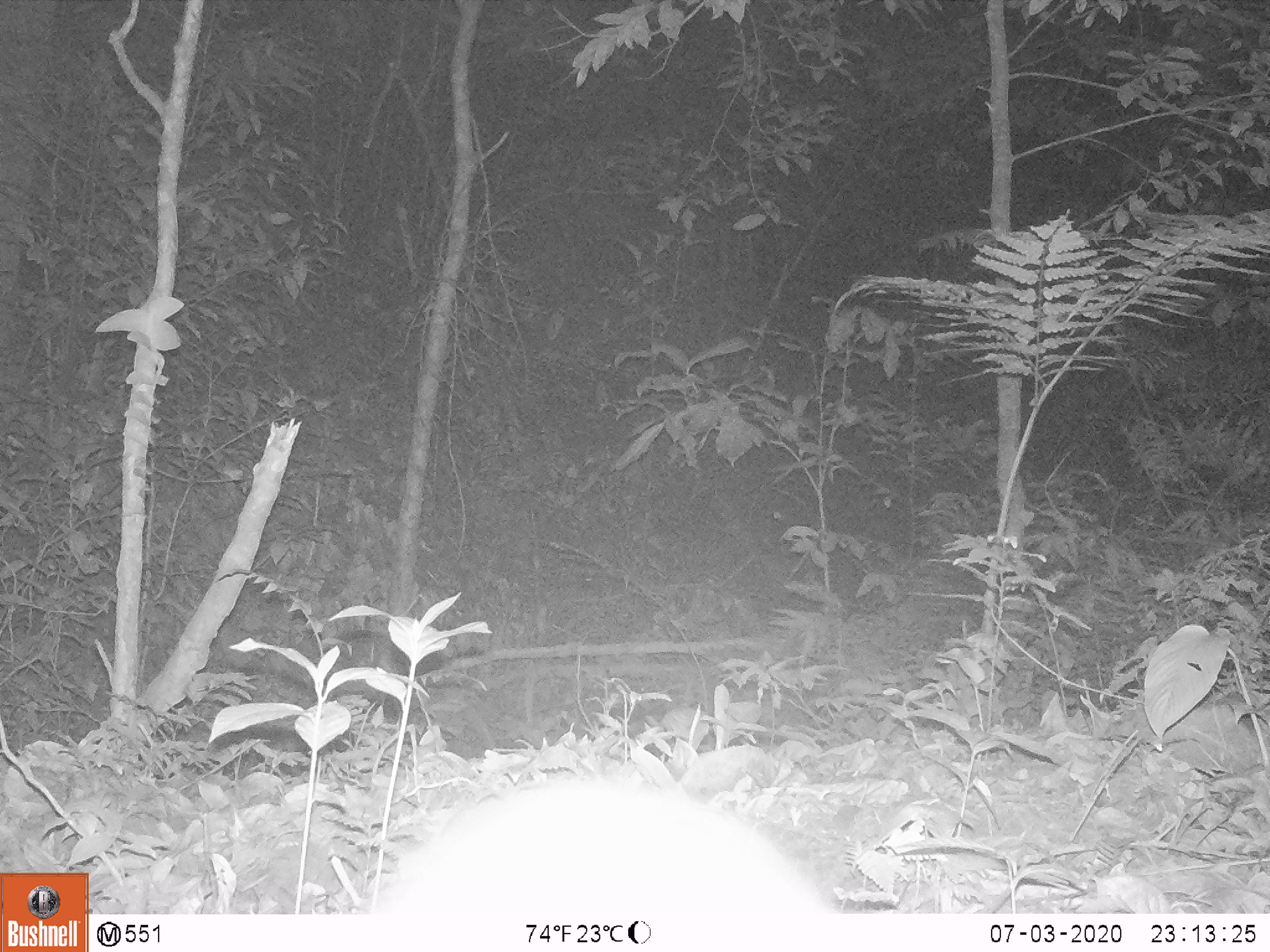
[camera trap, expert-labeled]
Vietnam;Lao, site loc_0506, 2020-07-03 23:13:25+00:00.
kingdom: Animalia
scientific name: Animalia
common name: animal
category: unidentified animal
Unidentified animal (animal) (Animalia). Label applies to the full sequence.